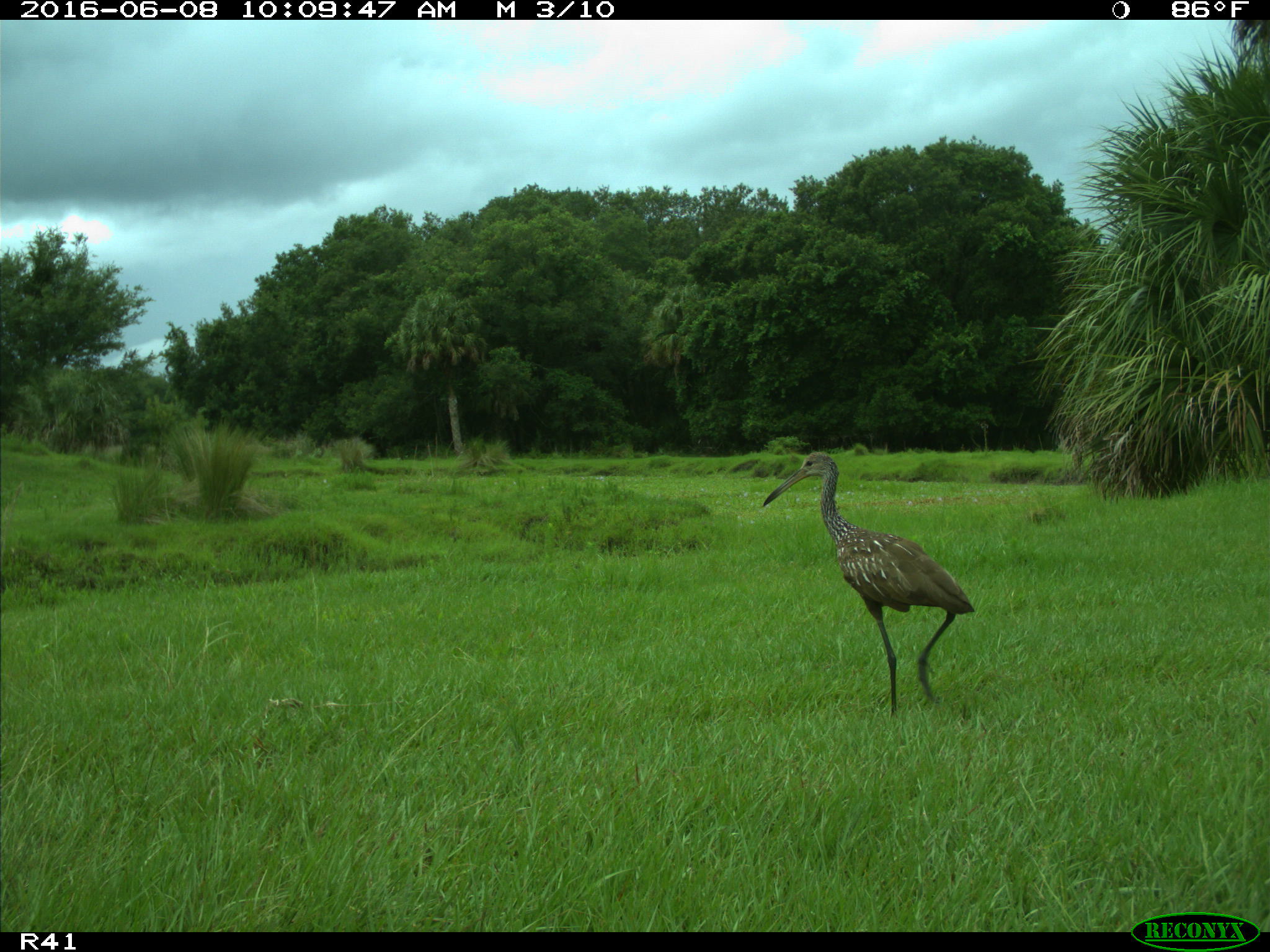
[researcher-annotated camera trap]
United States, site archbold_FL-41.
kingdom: Animalia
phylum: Chordata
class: Aves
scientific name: Aves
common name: birds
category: unidentified bird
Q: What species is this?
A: Unidentified bird (birds) (Aves).